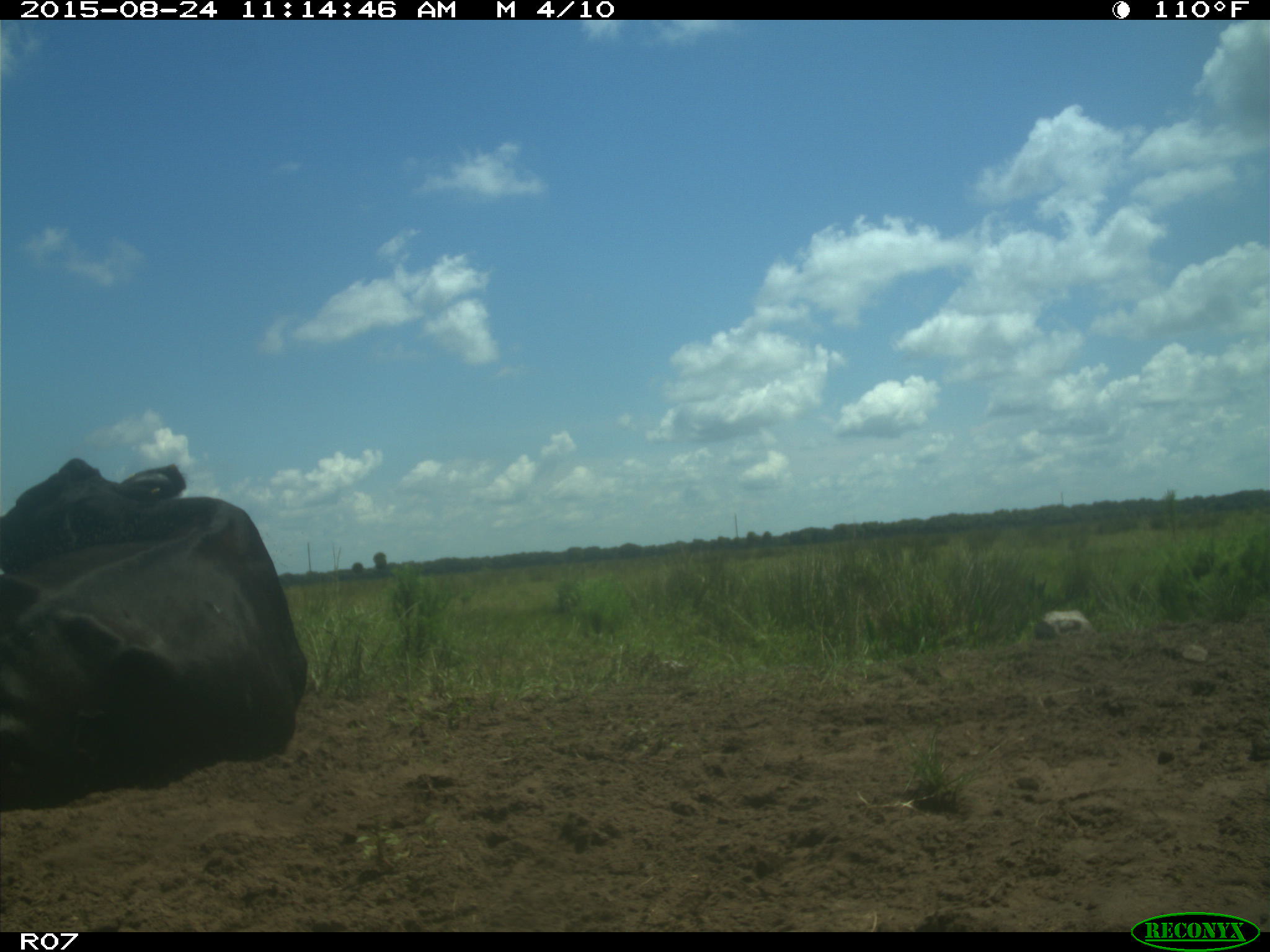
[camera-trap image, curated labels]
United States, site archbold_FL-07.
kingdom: Animalia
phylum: Chordata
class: Mammalia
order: Artiodactyla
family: Bovidae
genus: Bos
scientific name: Bos taurus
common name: domestic cow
Bos taurus (domestic cow).